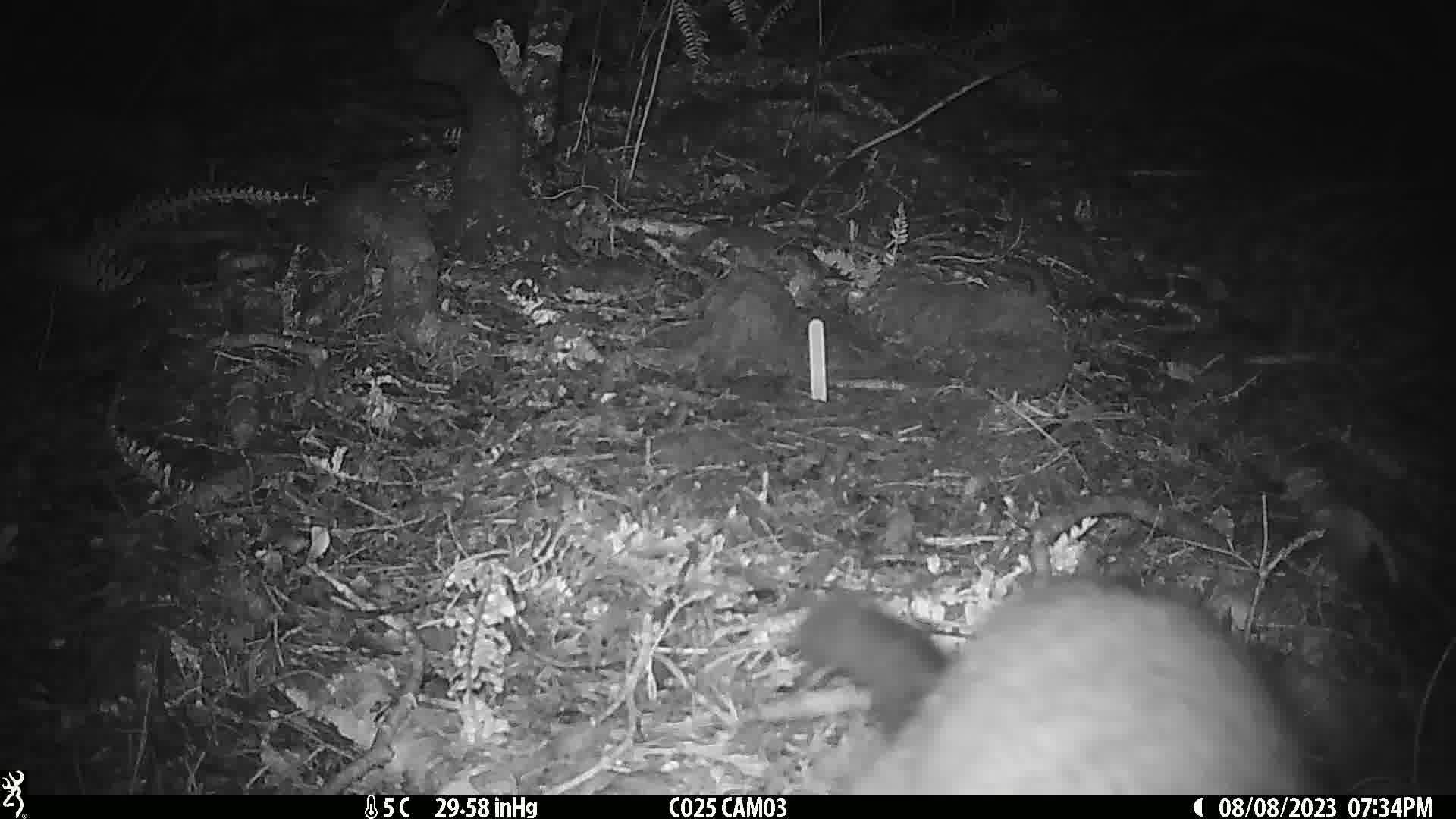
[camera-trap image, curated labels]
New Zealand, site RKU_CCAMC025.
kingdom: Animalia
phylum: Chordata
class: Mammalia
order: Diprotodontia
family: Phalangeridae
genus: Trichosurus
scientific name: Trichosurus vulpecula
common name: common brushtail possum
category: possum